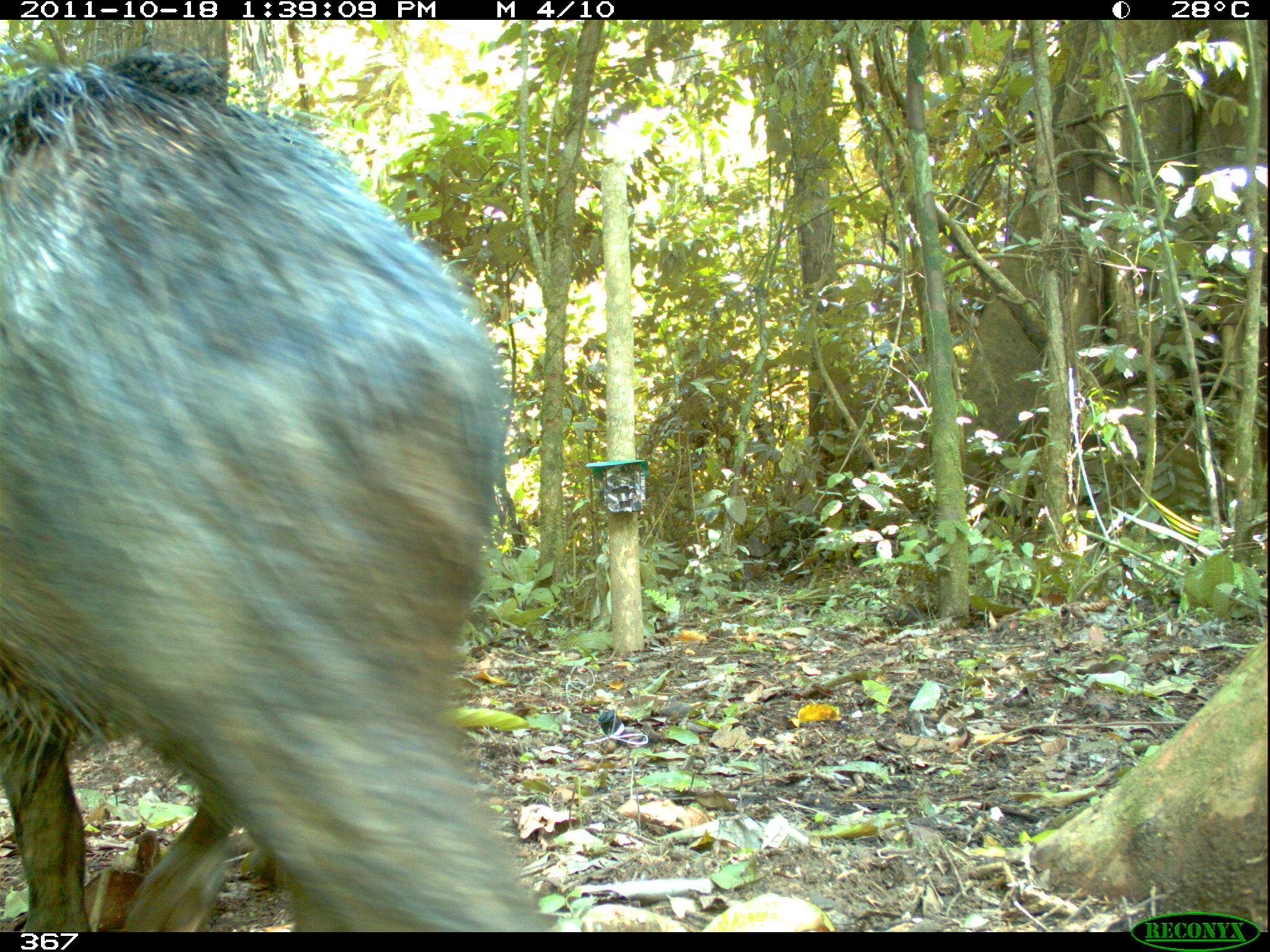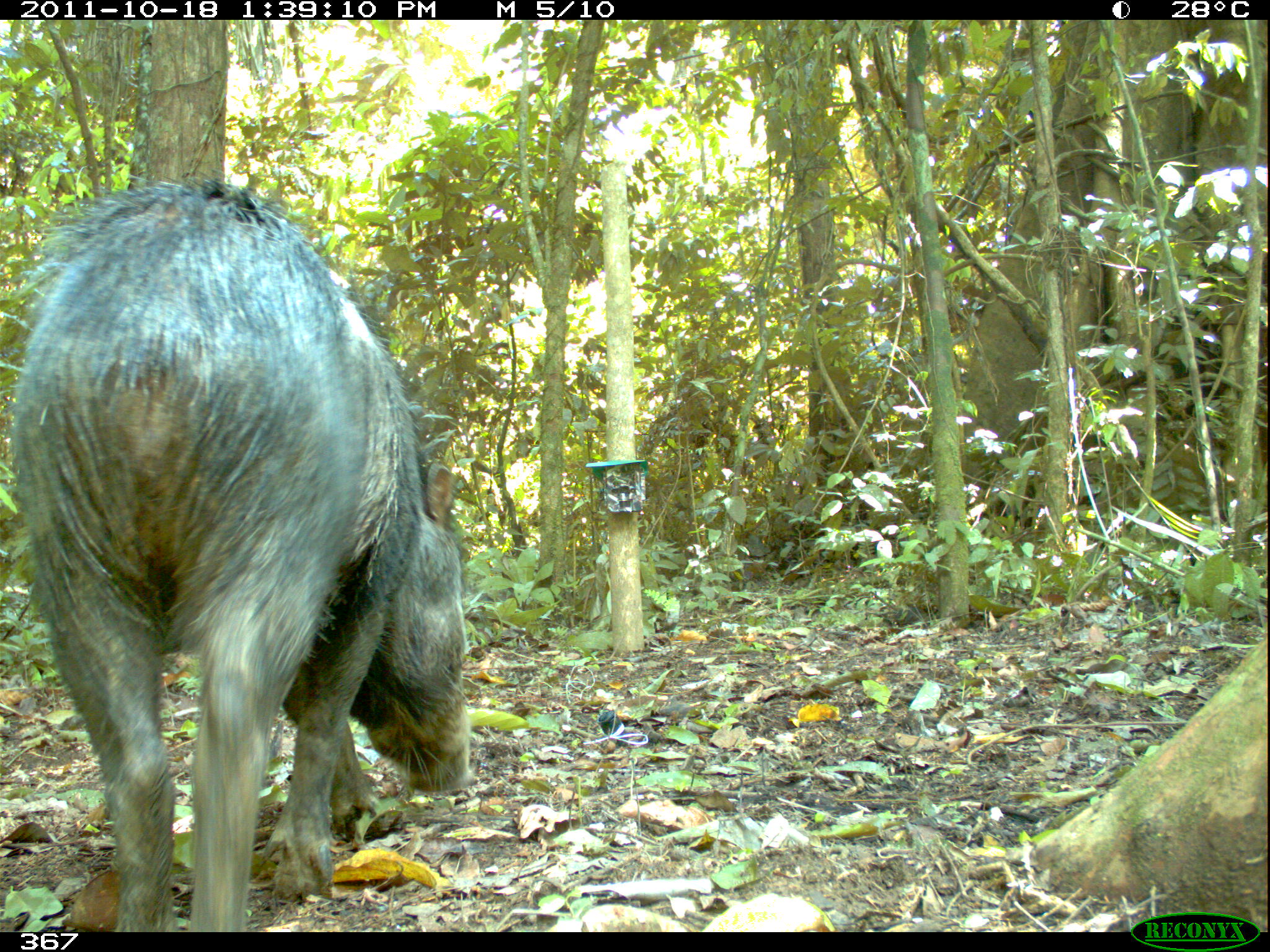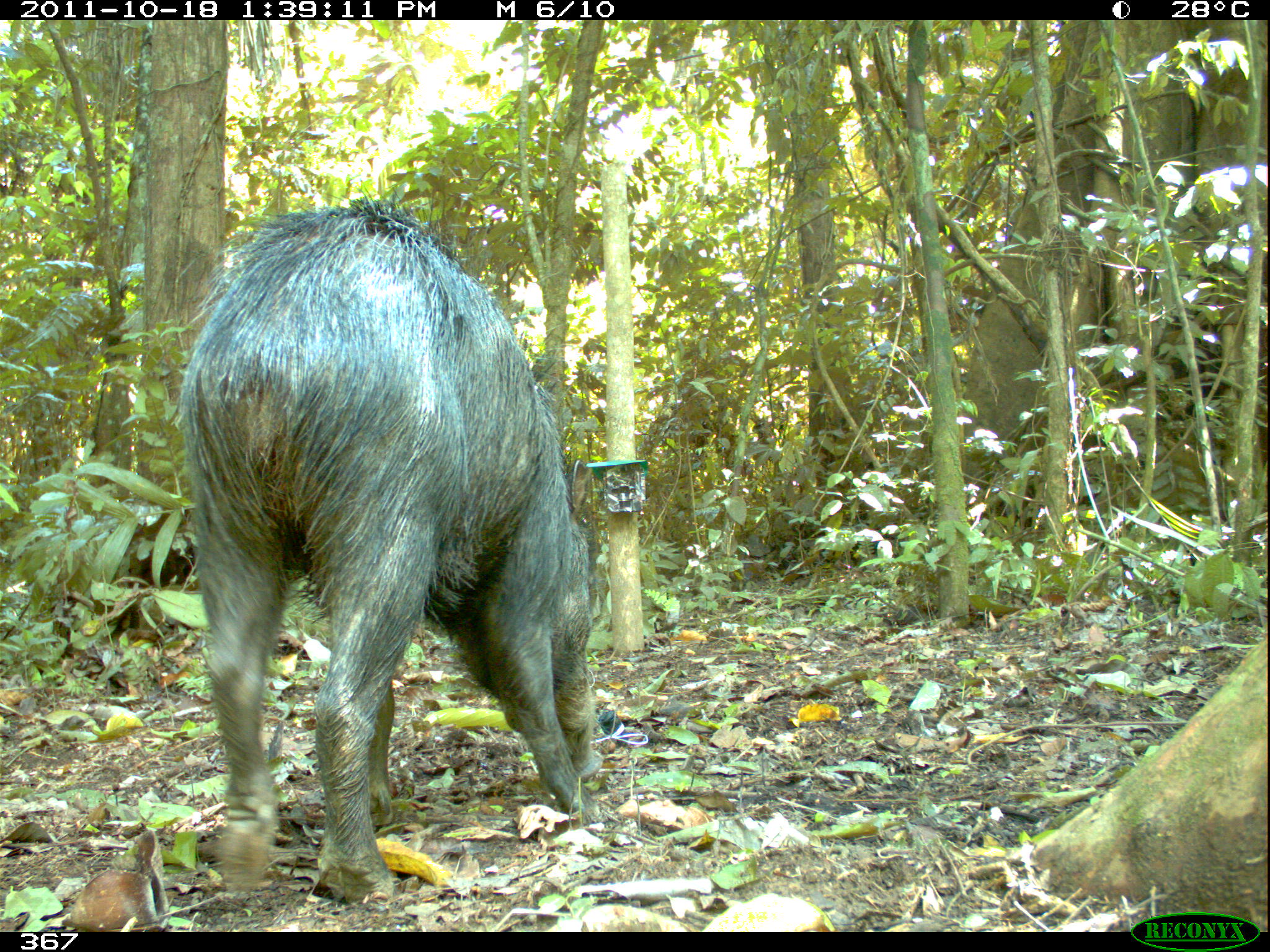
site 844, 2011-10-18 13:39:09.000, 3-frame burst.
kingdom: Animalia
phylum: Chordata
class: Mammalia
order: Artiodactyla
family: Tayassuidae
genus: Tayassu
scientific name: Tayassu pecari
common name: white-lipped peccary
Tayassu pecari (white-lipped peccary).